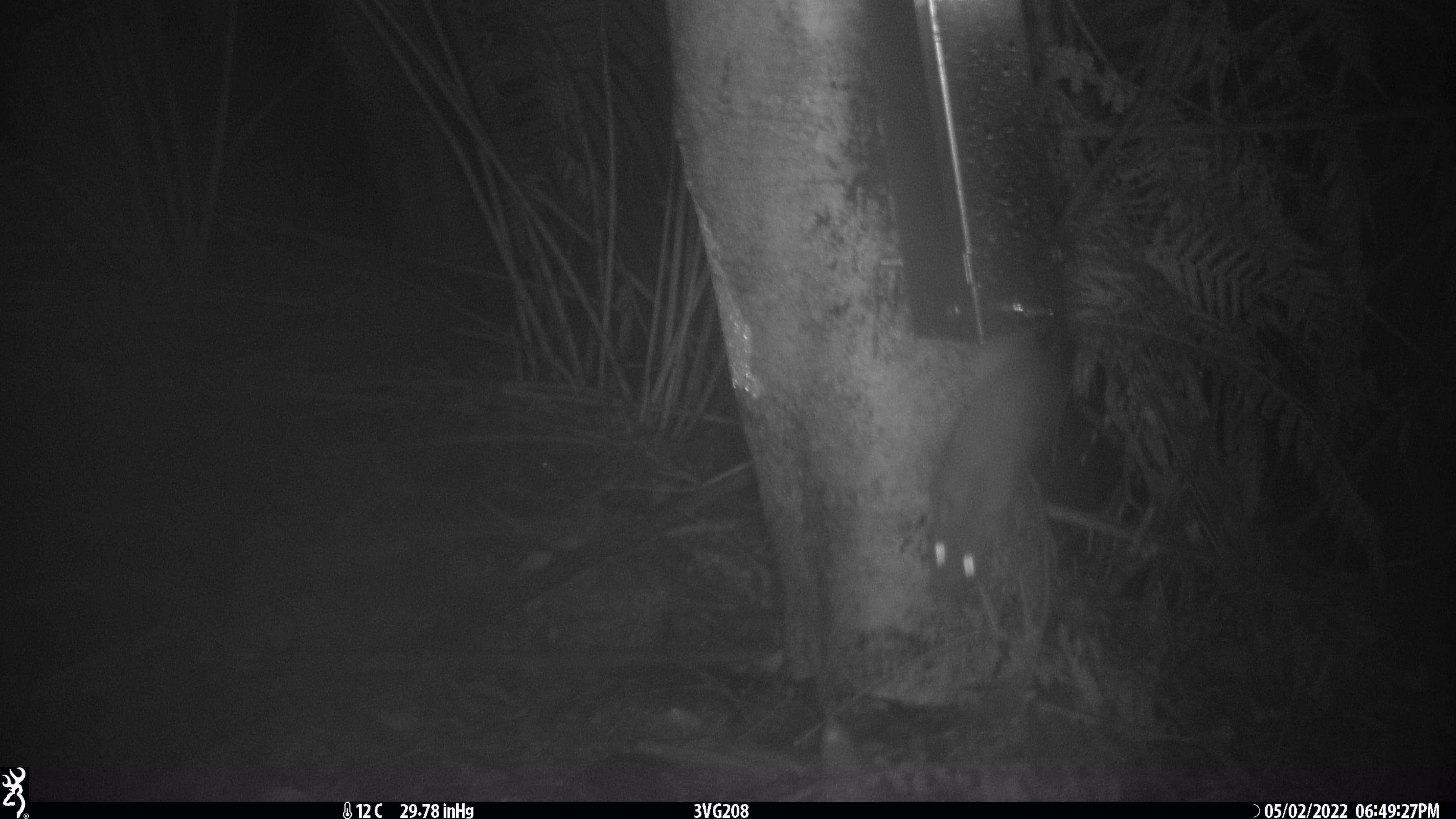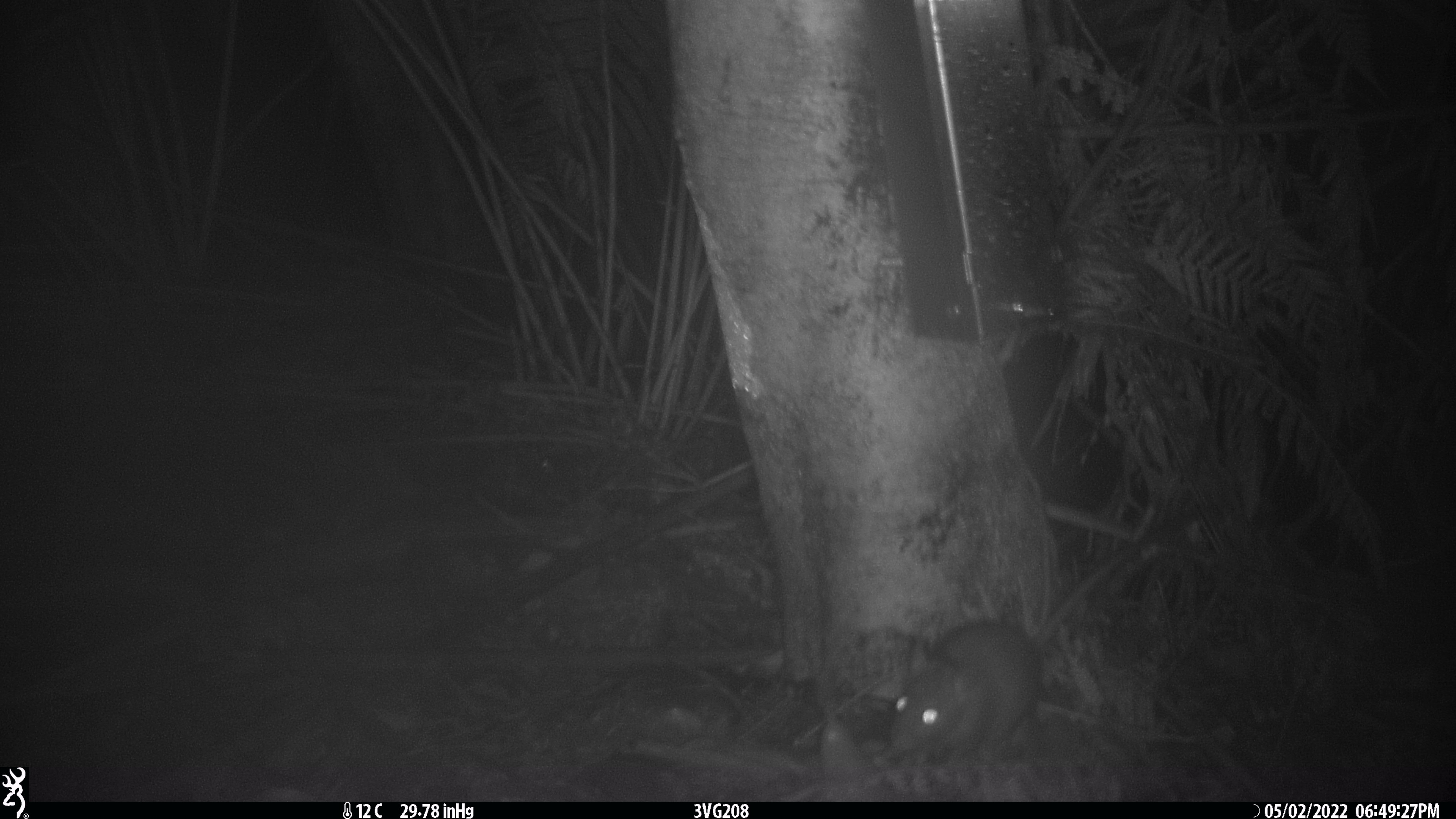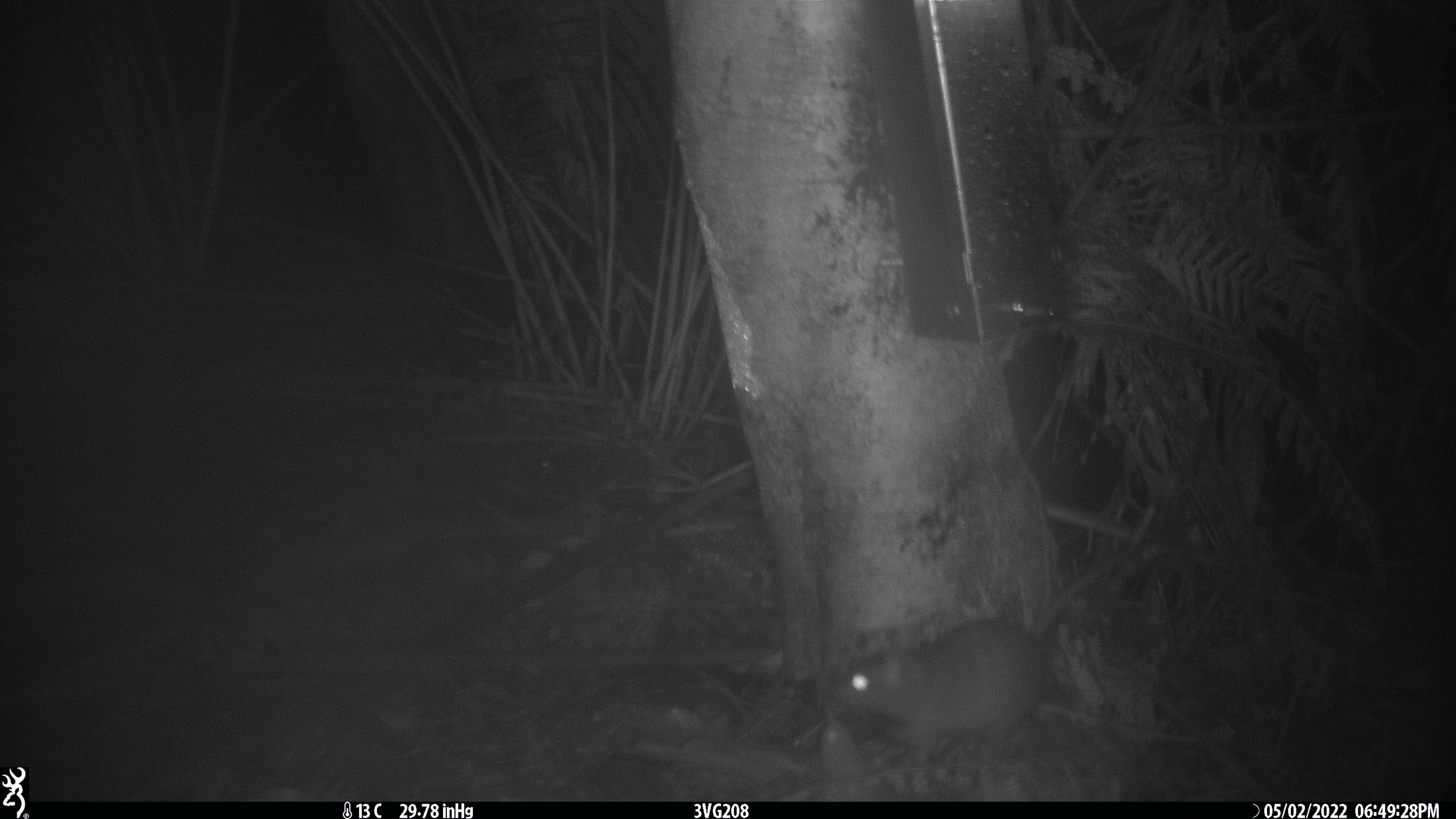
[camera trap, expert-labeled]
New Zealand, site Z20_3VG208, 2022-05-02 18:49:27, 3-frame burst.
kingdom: Animalia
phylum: Chordata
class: Mammalia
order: Rodentia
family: Muridae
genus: Rattus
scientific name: Rattus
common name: rat